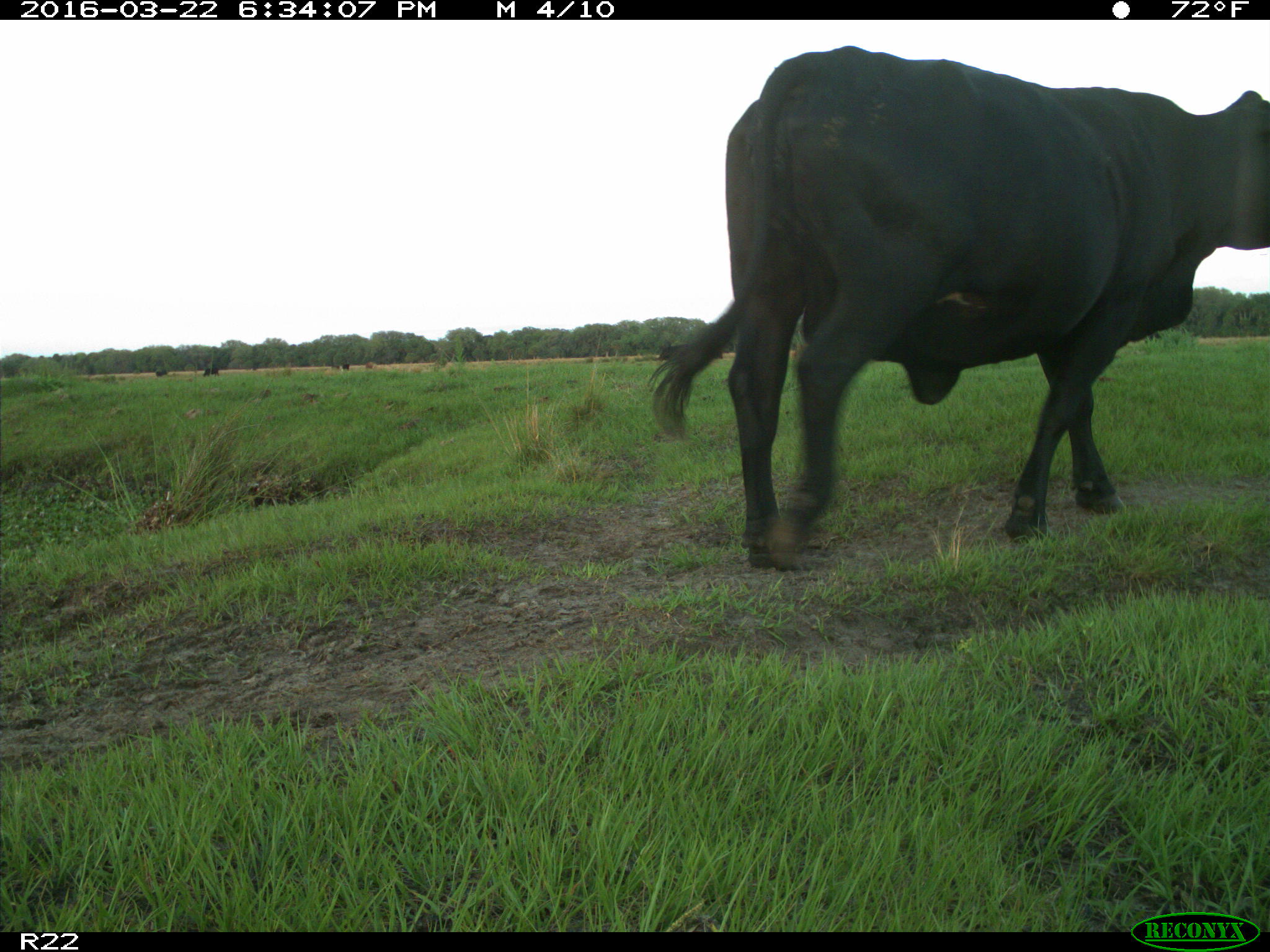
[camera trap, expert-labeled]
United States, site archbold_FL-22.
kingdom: Animalia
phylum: Chordata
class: Mammalia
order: Artiodactyla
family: Bovidae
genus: Bos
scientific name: Bos taurus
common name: domestic cow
Bos taurus (domestic cow).